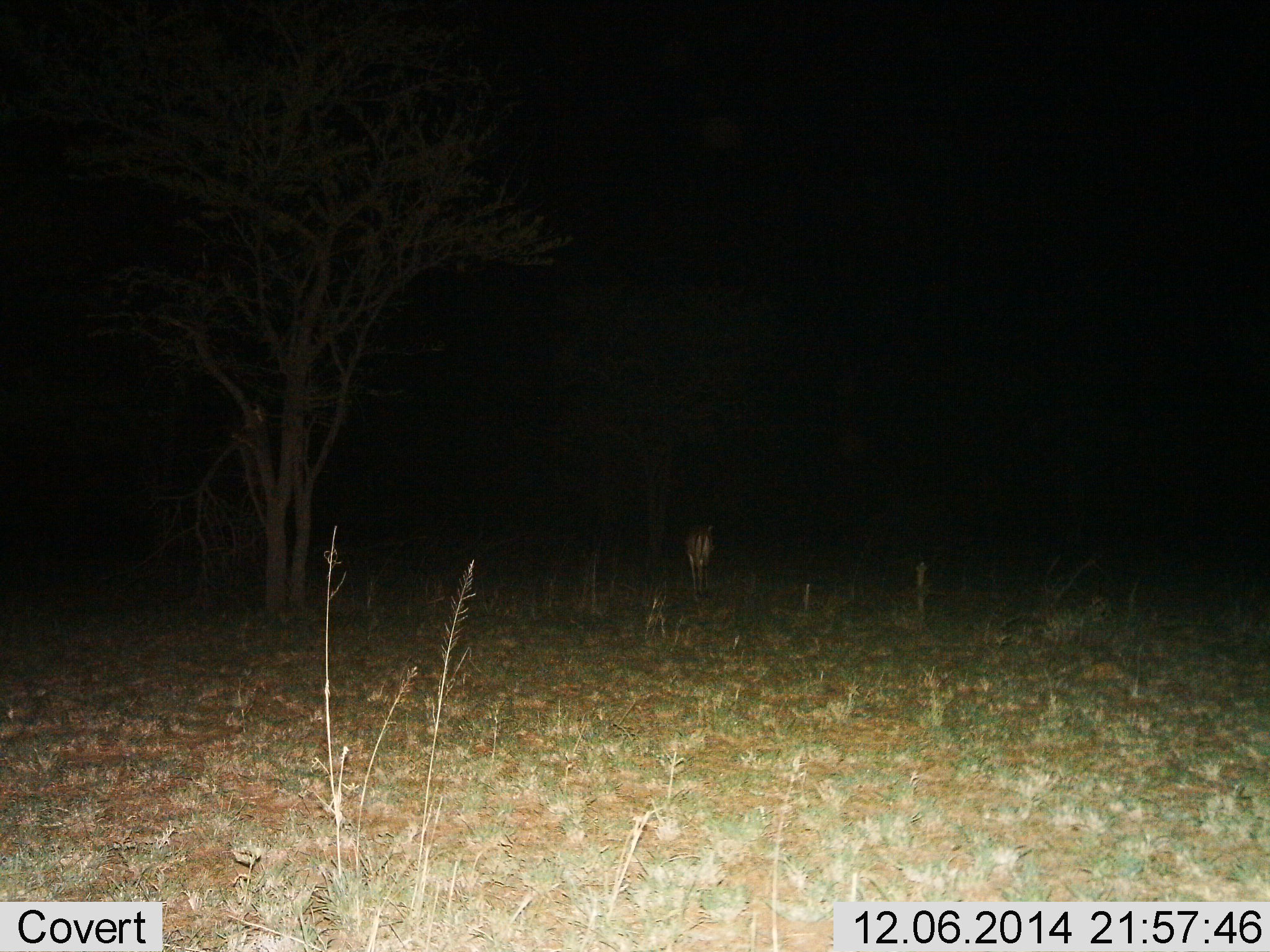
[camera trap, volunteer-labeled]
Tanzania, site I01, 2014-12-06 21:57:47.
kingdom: Animalia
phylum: Chordata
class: Mammalia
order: Artiodactyla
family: Bovidae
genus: Aepyceros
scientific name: Aepyceros melampus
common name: impala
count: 1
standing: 71%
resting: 0%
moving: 29%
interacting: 0%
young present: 0%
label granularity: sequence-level